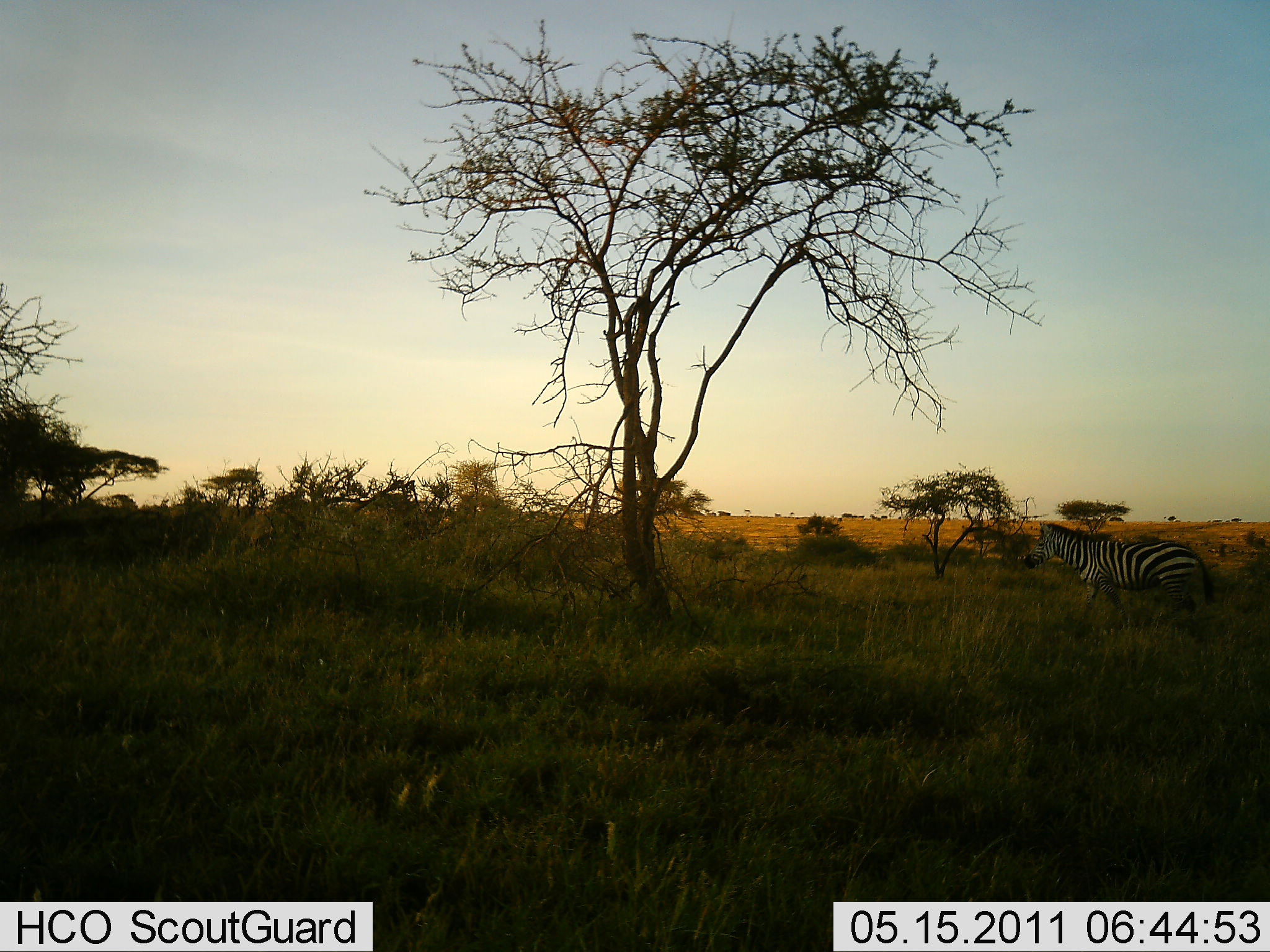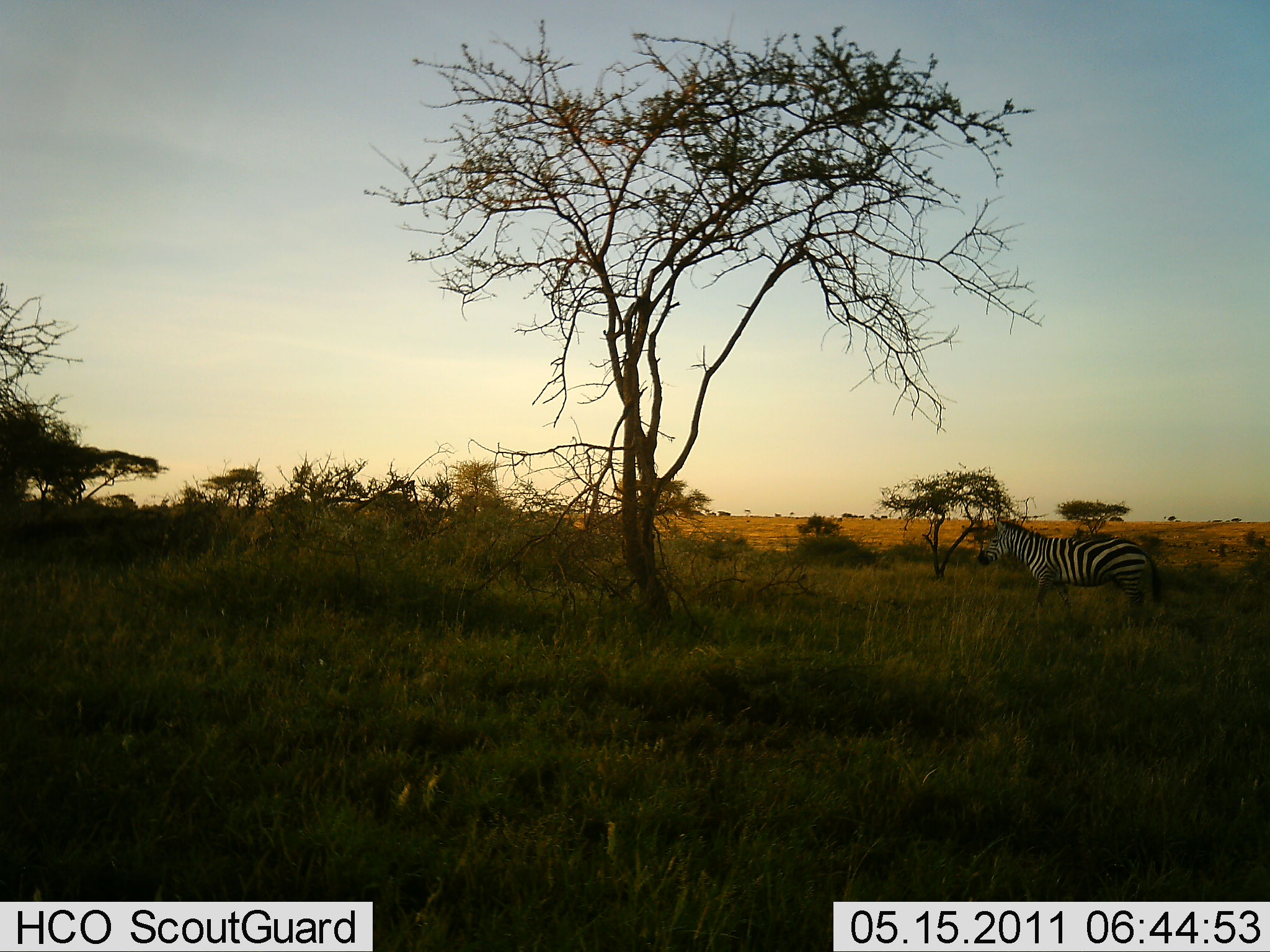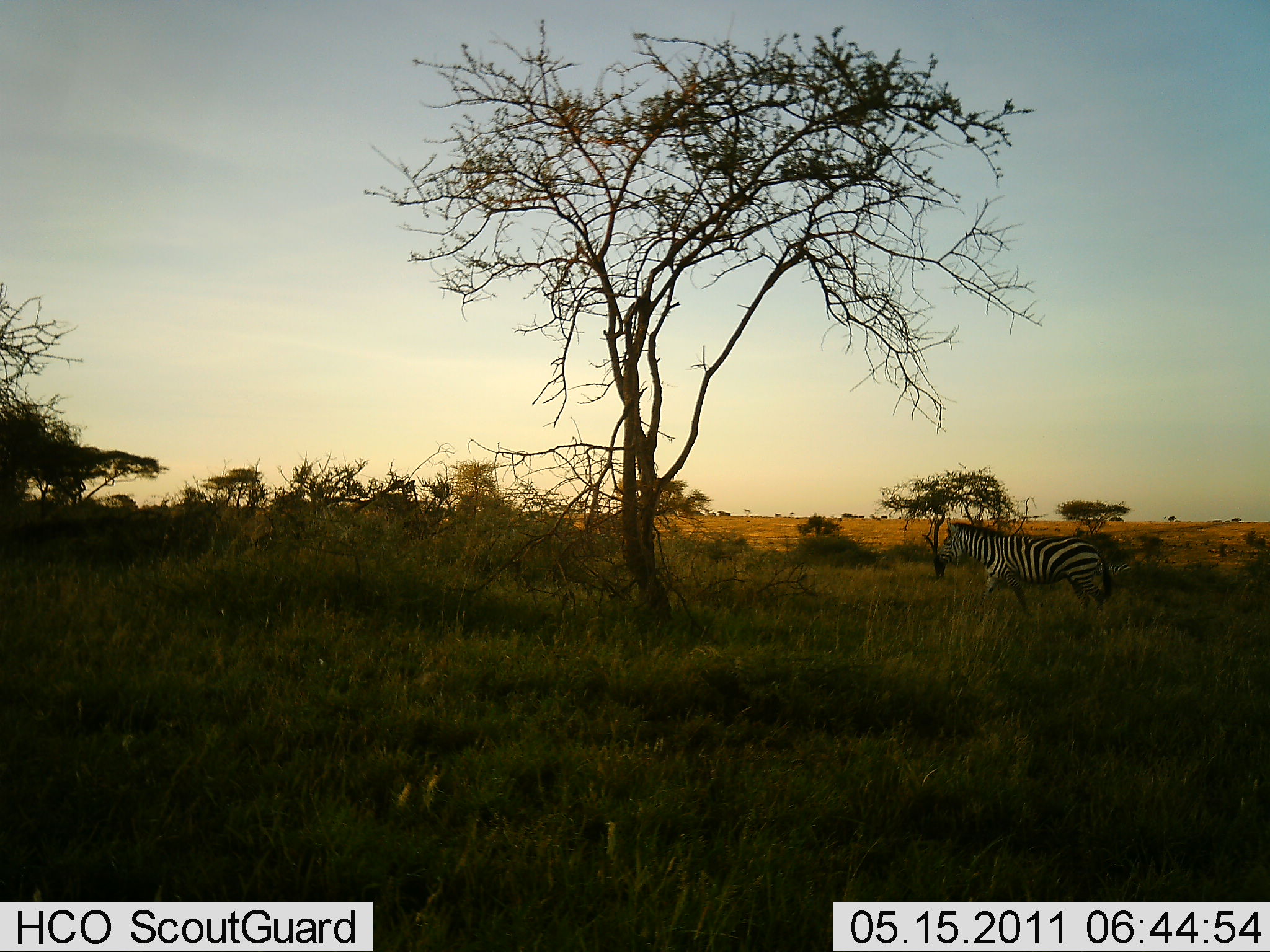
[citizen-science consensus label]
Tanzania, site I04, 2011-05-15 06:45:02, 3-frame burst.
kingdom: Animalia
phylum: Chordata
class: Mammalia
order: Perissodactyla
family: Equidae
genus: Equus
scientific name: Equus quagga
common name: plains zebra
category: zebra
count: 1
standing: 9%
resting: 0%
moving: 91%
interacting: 0%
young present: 0%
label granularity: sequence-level